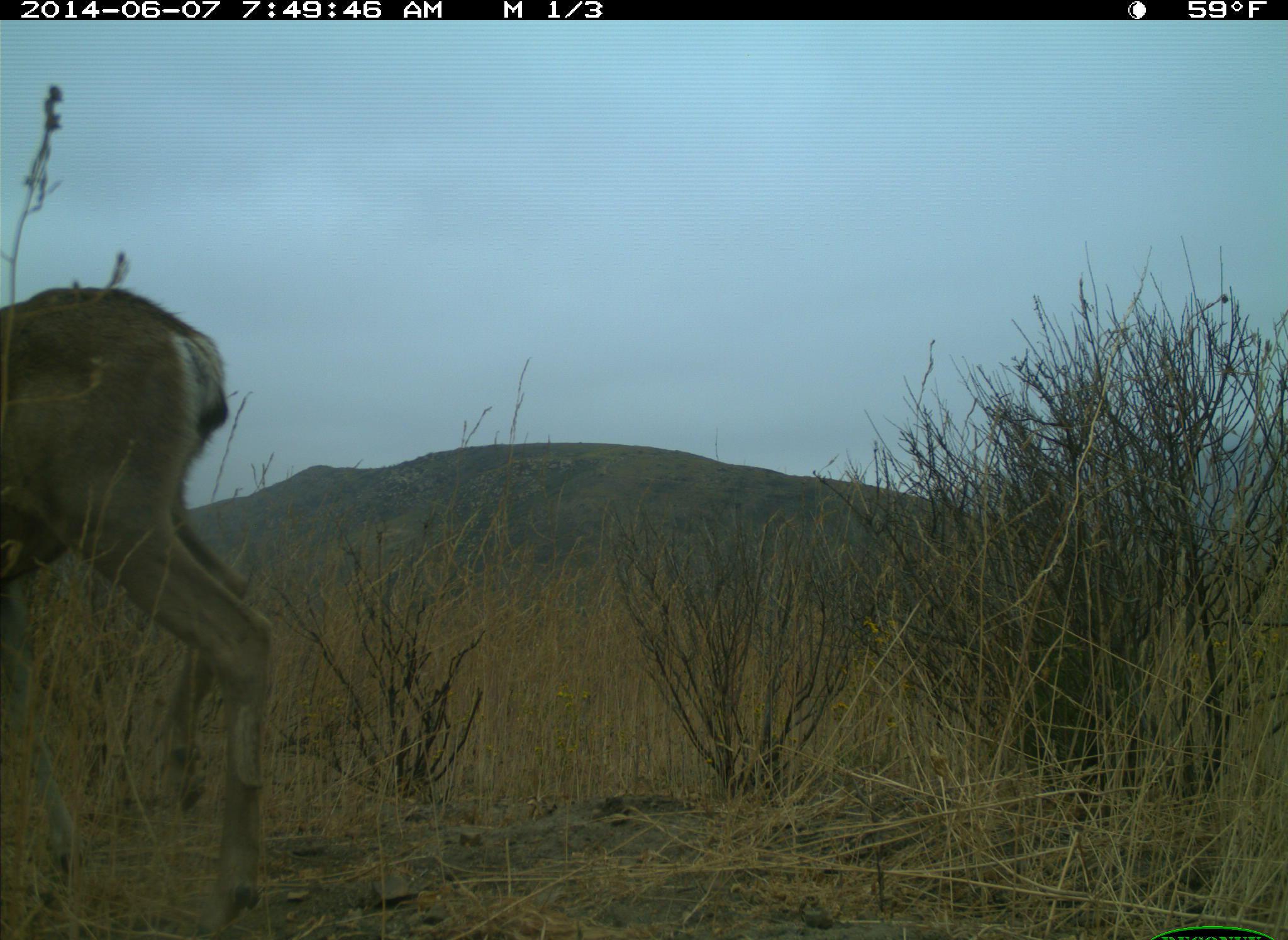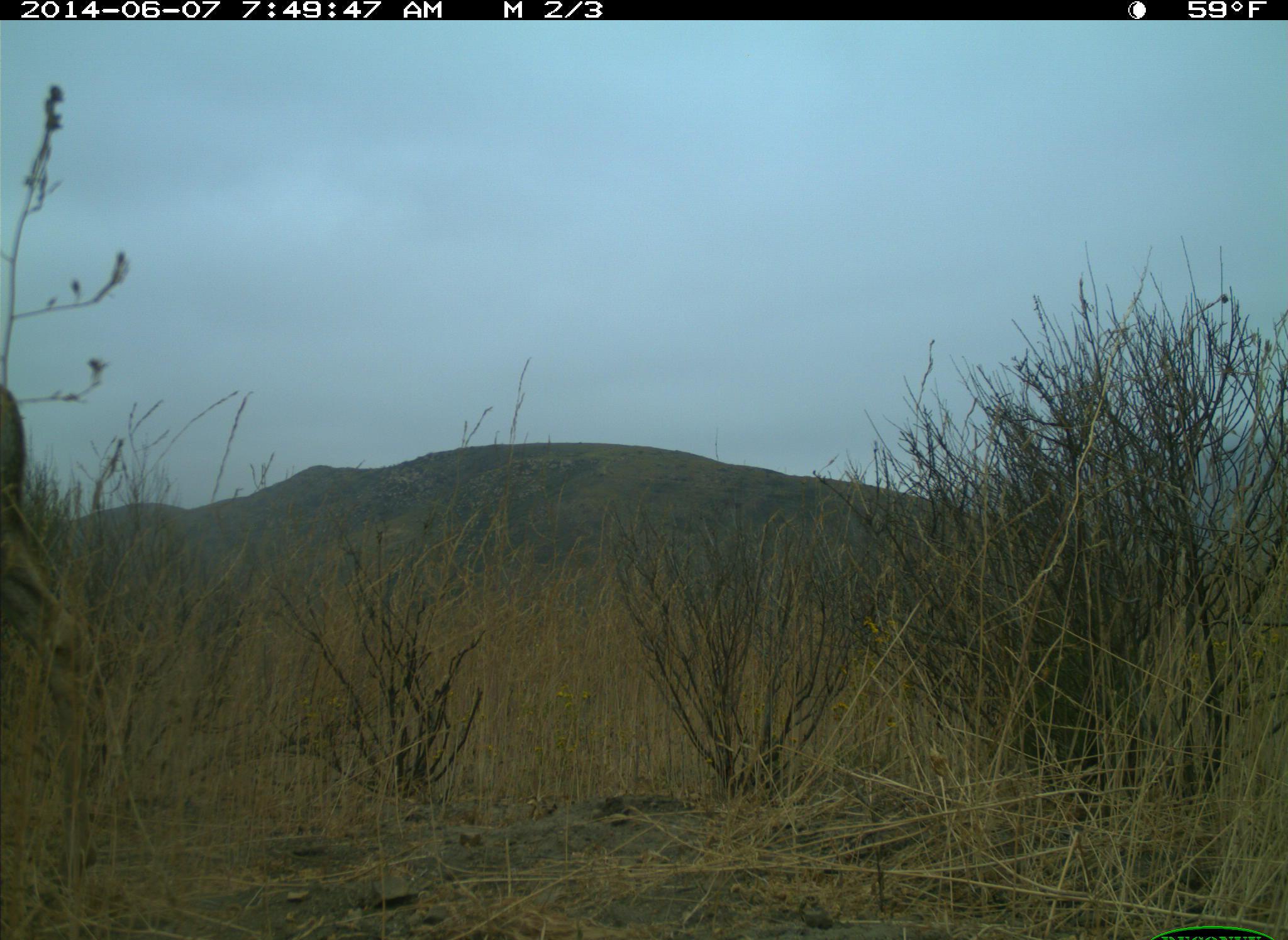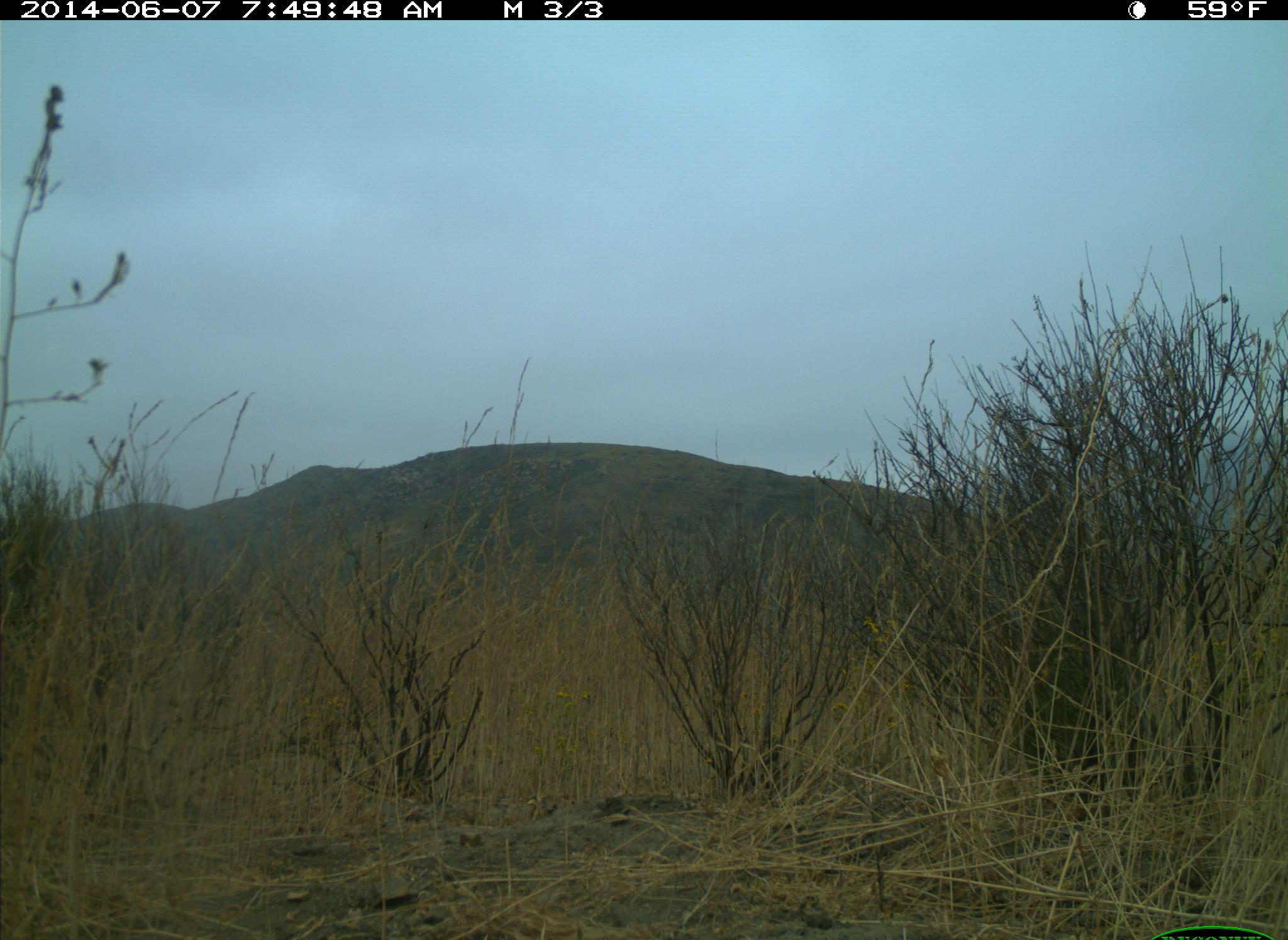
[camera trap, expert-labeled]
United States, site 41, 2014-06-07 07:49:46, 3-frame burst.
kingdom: Animalia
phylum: Chordata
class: Mammalia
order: Artiodactyla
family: Cervidae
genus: Odocoileus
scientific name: Odocoileus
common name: deer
Deer (Odocoileus).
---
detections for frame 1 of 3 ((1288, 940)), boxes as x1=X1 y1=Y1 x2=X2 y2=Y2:
deer: x1=0 y1=286 x2=276 y2=937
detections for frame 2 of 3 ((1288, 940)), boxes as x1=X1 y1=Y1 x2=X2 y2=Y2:
deer: x1=0 y1=381 x2=103 y2=881